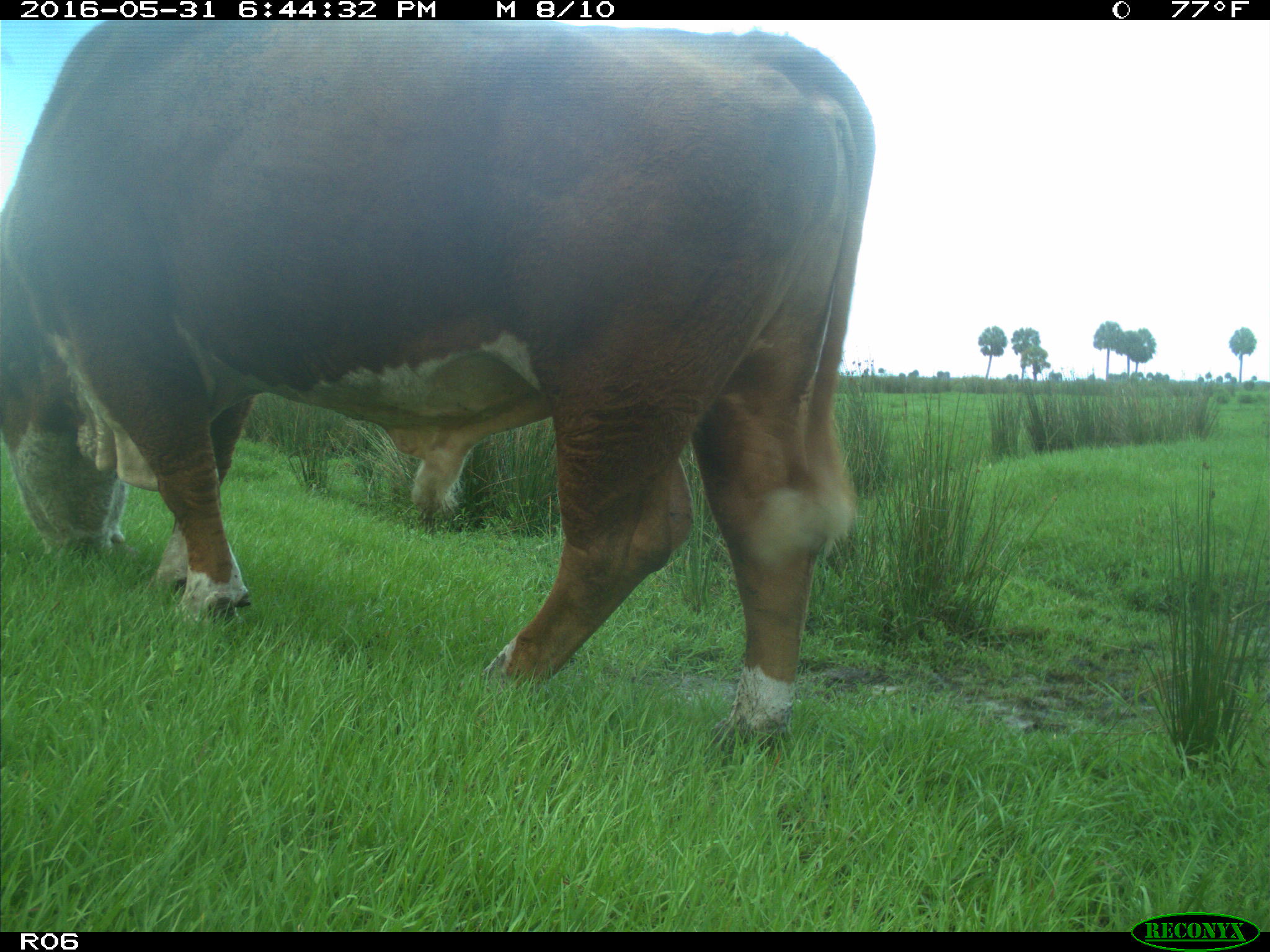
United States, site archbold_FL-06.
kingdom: Animalia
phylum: Chordata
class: Mammalia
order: Artiodactyla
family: Bovidae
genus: Bos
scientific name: Bos taurus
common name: domestic cow